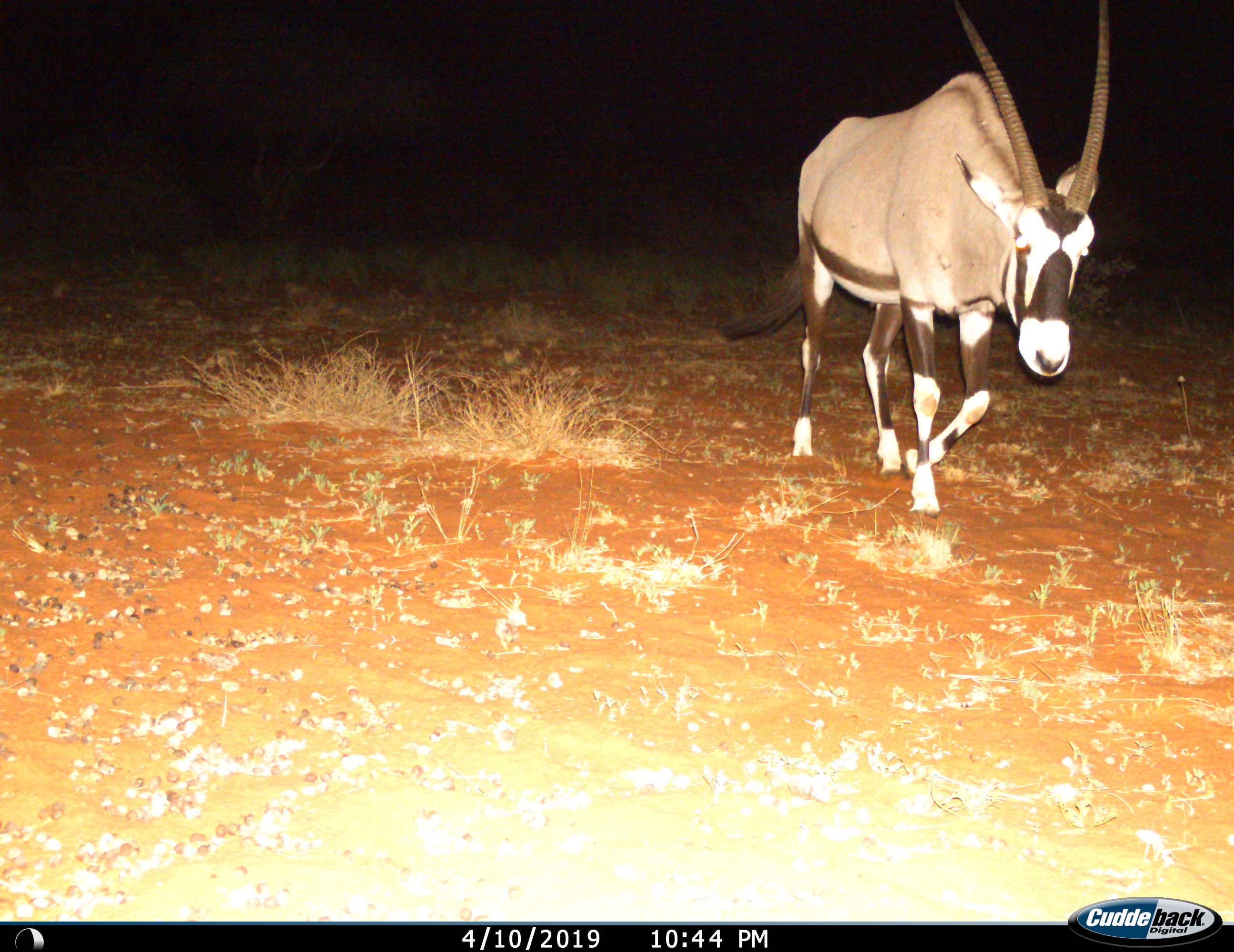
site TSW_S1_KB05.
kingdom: Animalia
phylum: Chordata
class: Mammalia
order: Artiodactyla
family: Bovidae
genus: Oryx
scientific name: Oryx gazella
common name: gemsbok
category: oryx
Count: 1.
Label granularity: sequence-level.